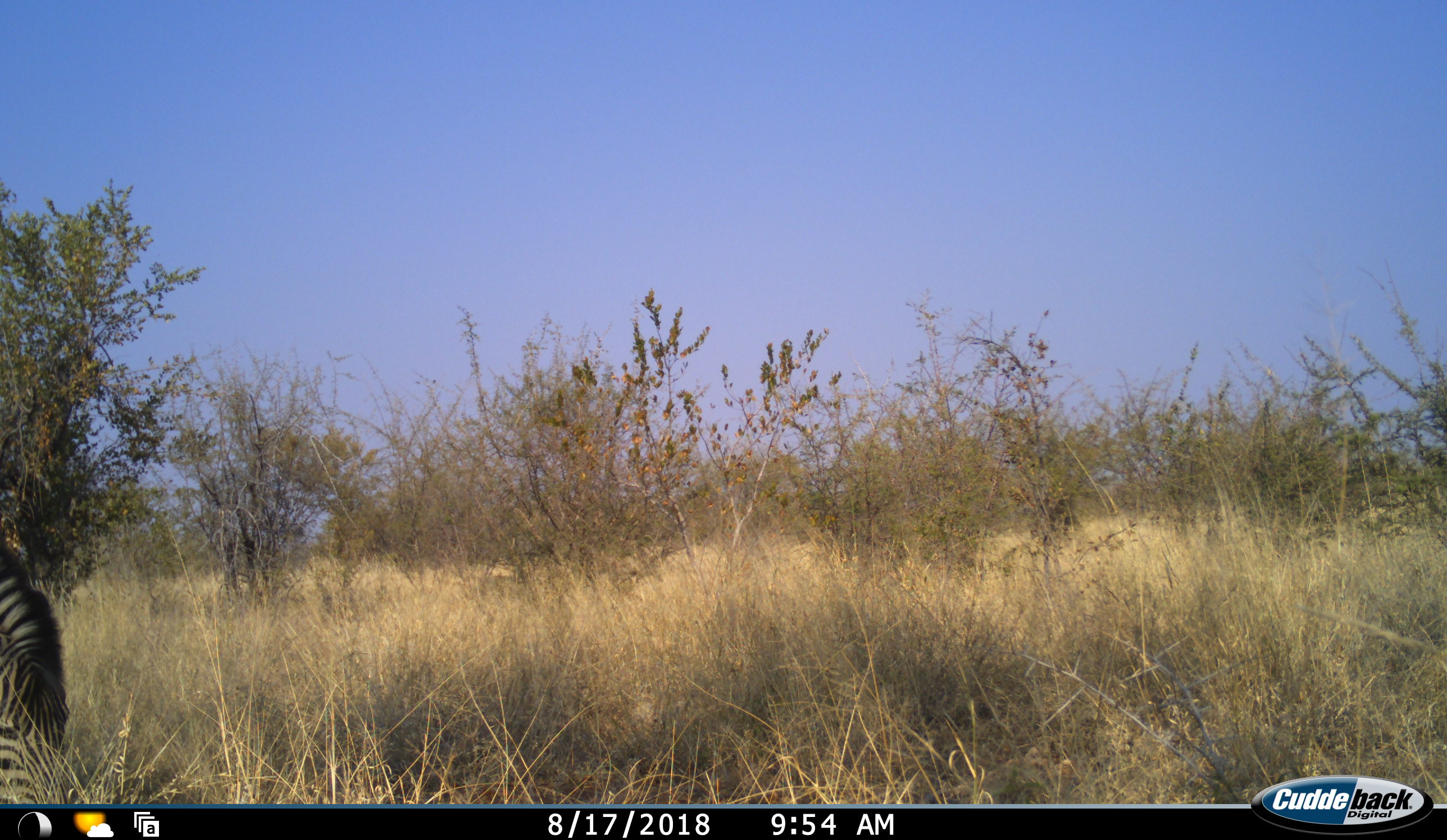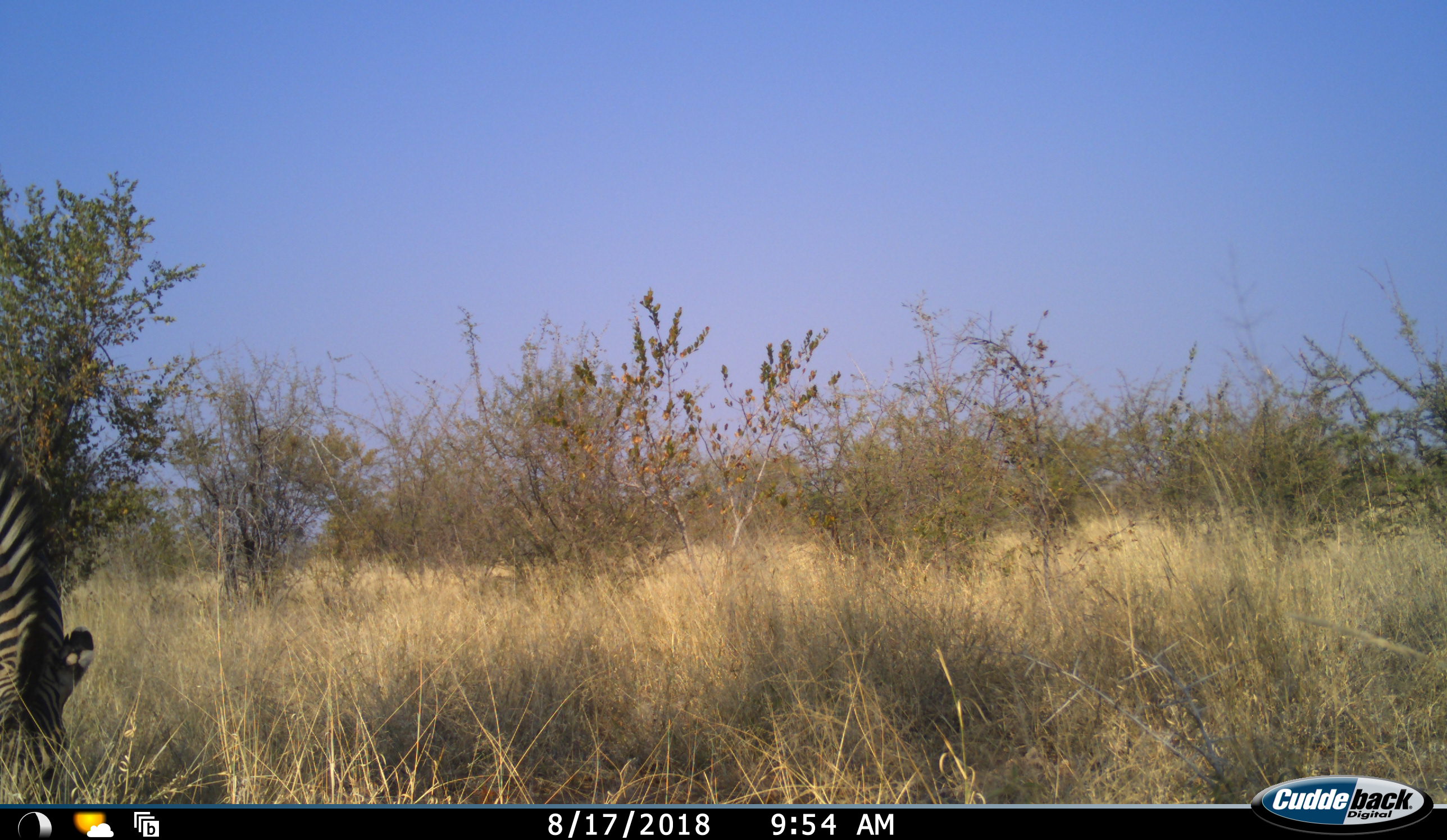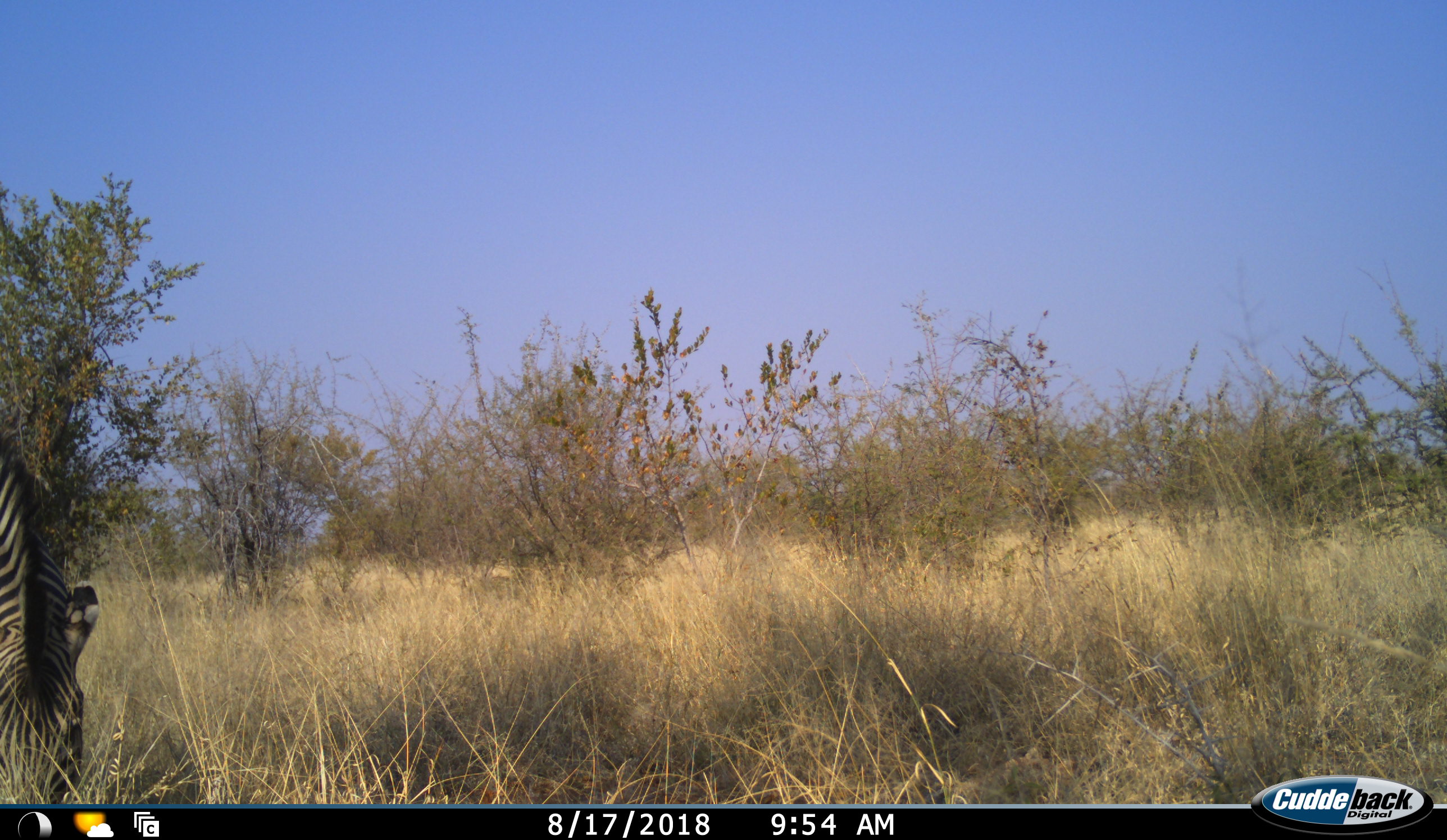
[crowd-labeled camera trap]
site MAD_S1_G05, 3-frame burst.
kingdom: Animalia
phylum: Chordata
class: Mammalia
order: Perissodactyla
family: Equidae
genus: Equus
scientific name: Equus quagga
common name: plains zebra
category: zebraplains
Zebraplains (plains zebra) (Equus quagga), count 1. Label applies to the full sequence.